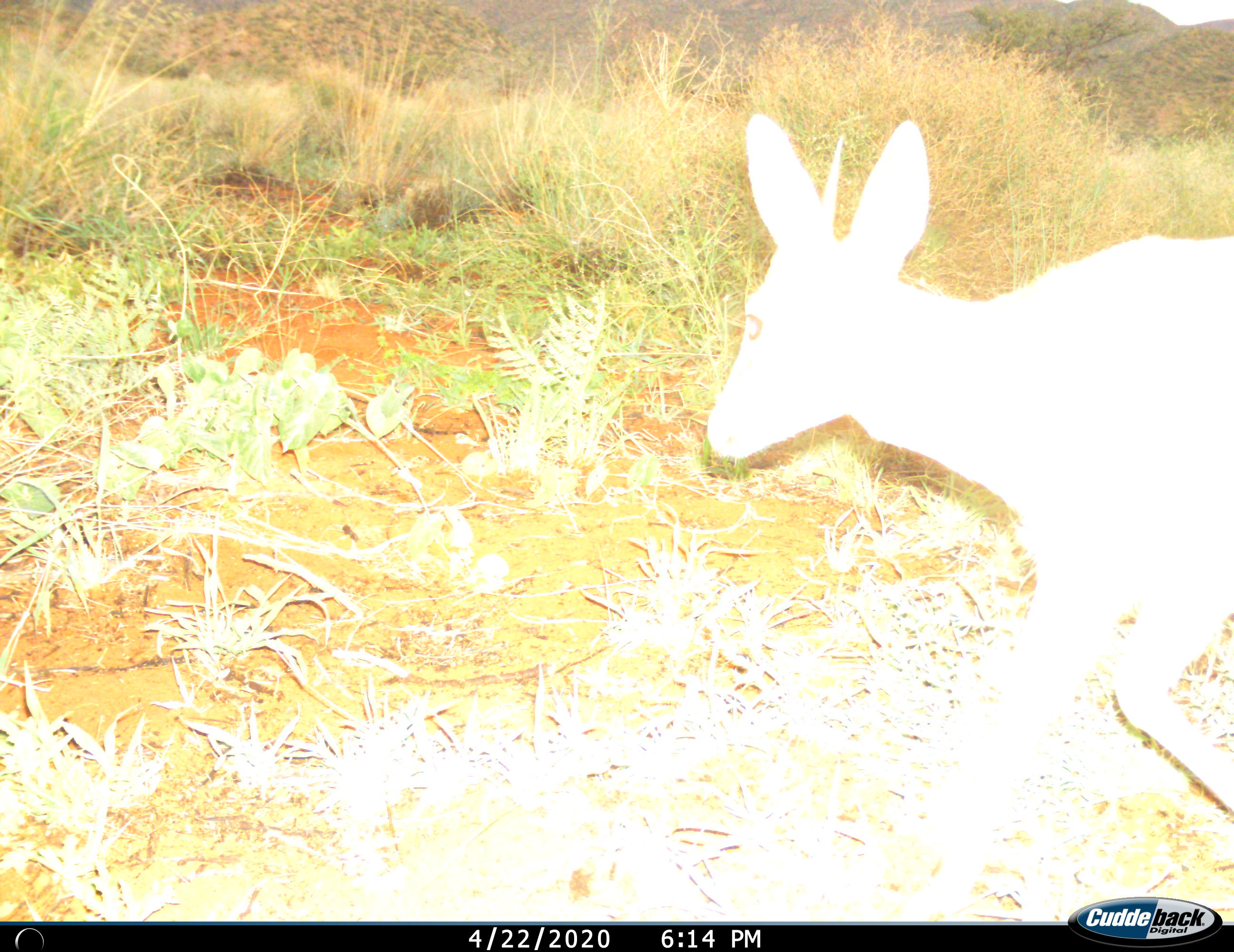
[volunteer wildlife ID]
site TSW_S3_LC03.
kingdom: Animalia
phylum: Chordata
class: Mammalia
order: Artiodactyla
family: Bovidae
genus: Sylvicapra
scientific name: Sylvicapra grimmia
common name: common duiker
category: duikercommongrey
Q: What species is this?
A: Duikercommongrey (common duiker) (Sylvicapra grimmia).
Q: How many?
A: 1.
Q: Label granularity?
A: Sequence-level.